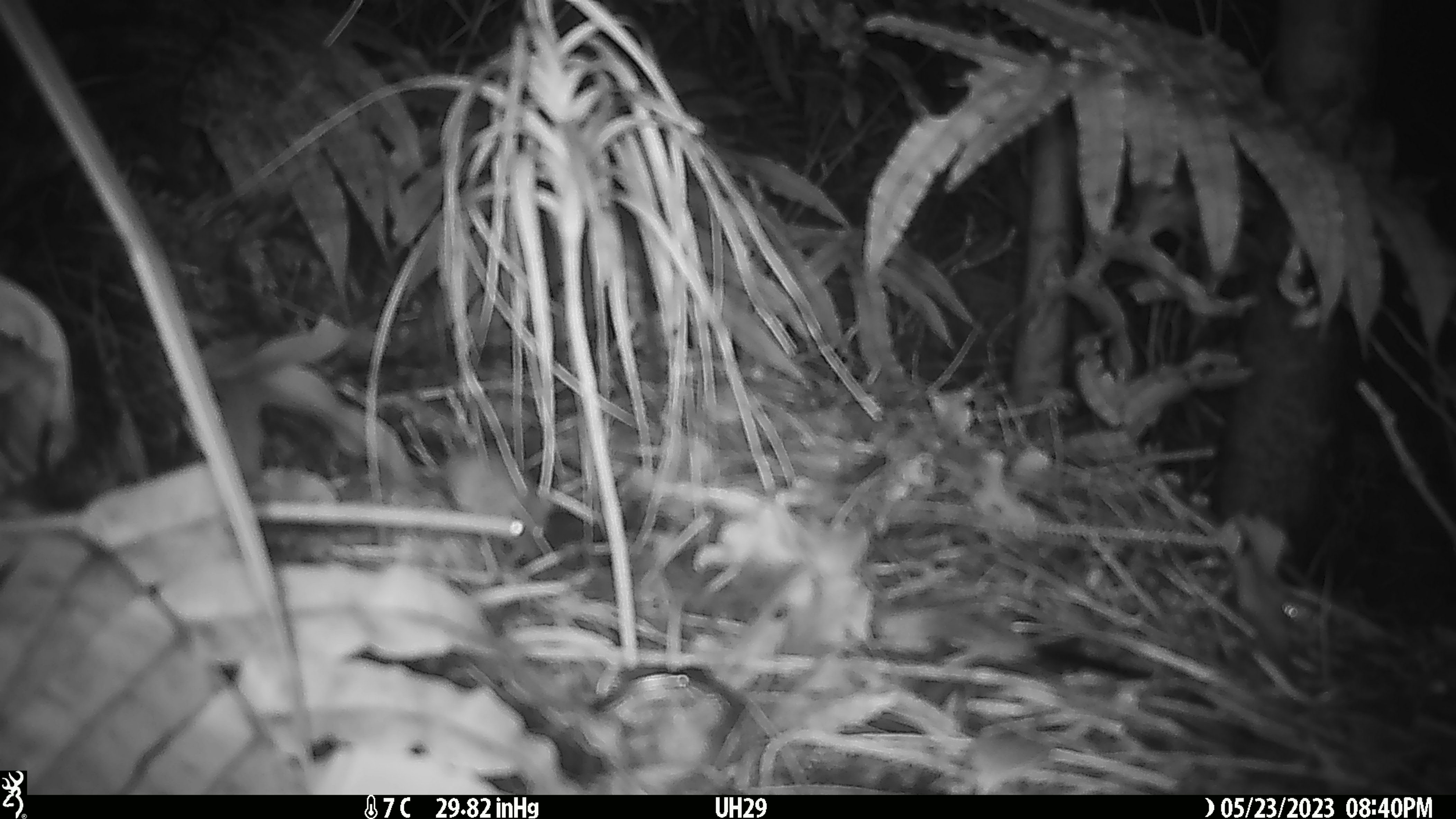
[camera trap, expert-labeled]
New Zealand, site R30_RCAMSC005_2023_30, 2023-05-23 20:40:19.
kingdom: Animalia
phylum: Chordata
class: Mammalia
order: Rodentia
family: Muridae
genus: Mus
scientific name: Mus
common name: mouse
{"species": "mouse (Mus)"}